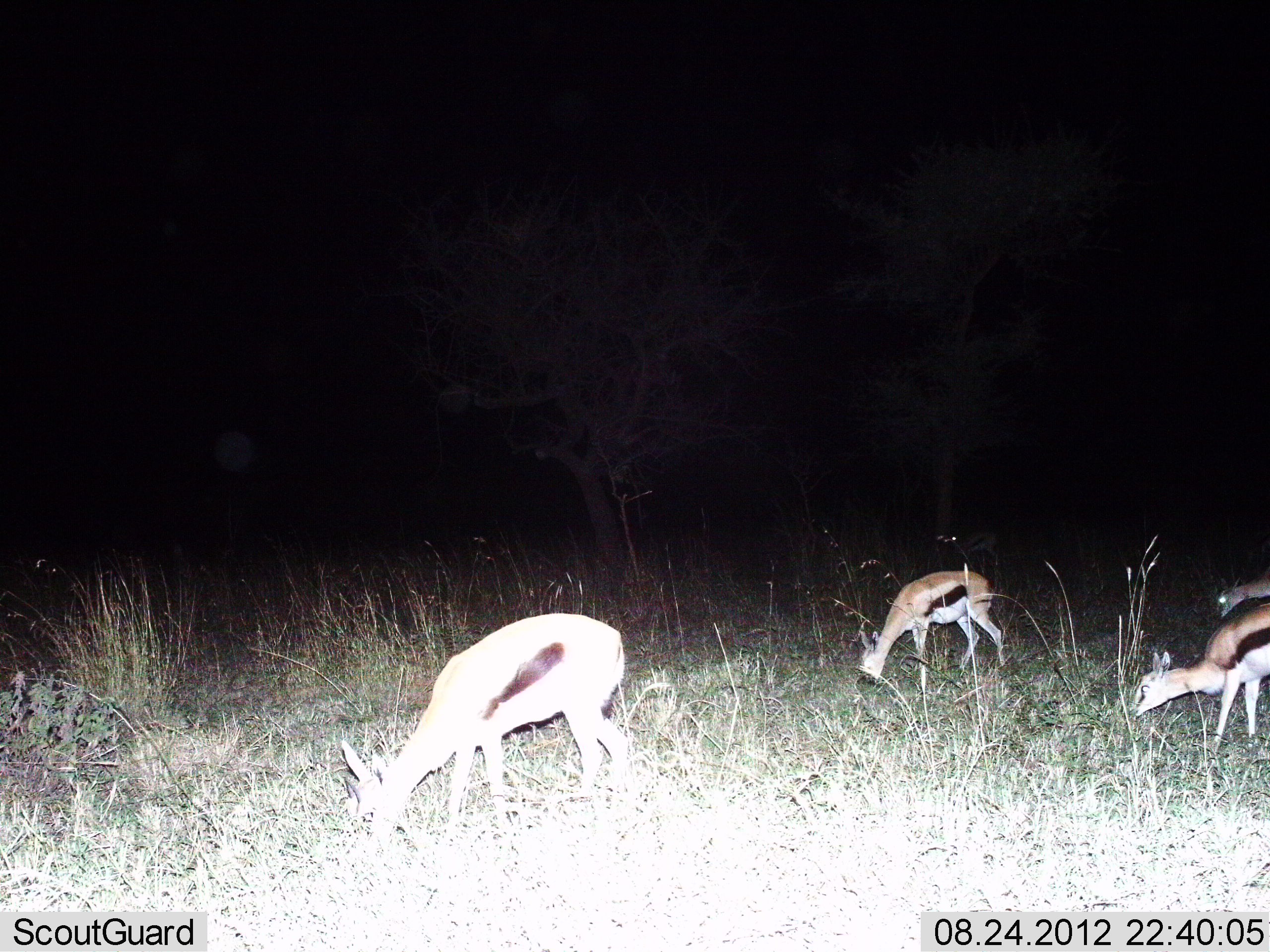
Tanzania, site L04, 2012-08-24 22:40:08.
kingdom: Animalia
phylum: Chordata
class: Mammalia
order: Artiodactyla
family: Bovidae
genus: Eudorcas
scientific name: Eudorcas thomsonii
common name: thomson's gazelle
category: gazellethomsons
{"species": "gazellethomsons (thomson's gazelle) (Eudorcas thomsonii)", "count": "4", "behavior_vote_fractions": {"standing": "20%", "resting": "0%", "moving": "0%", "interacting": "0%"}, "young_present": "0%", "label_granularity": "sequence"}